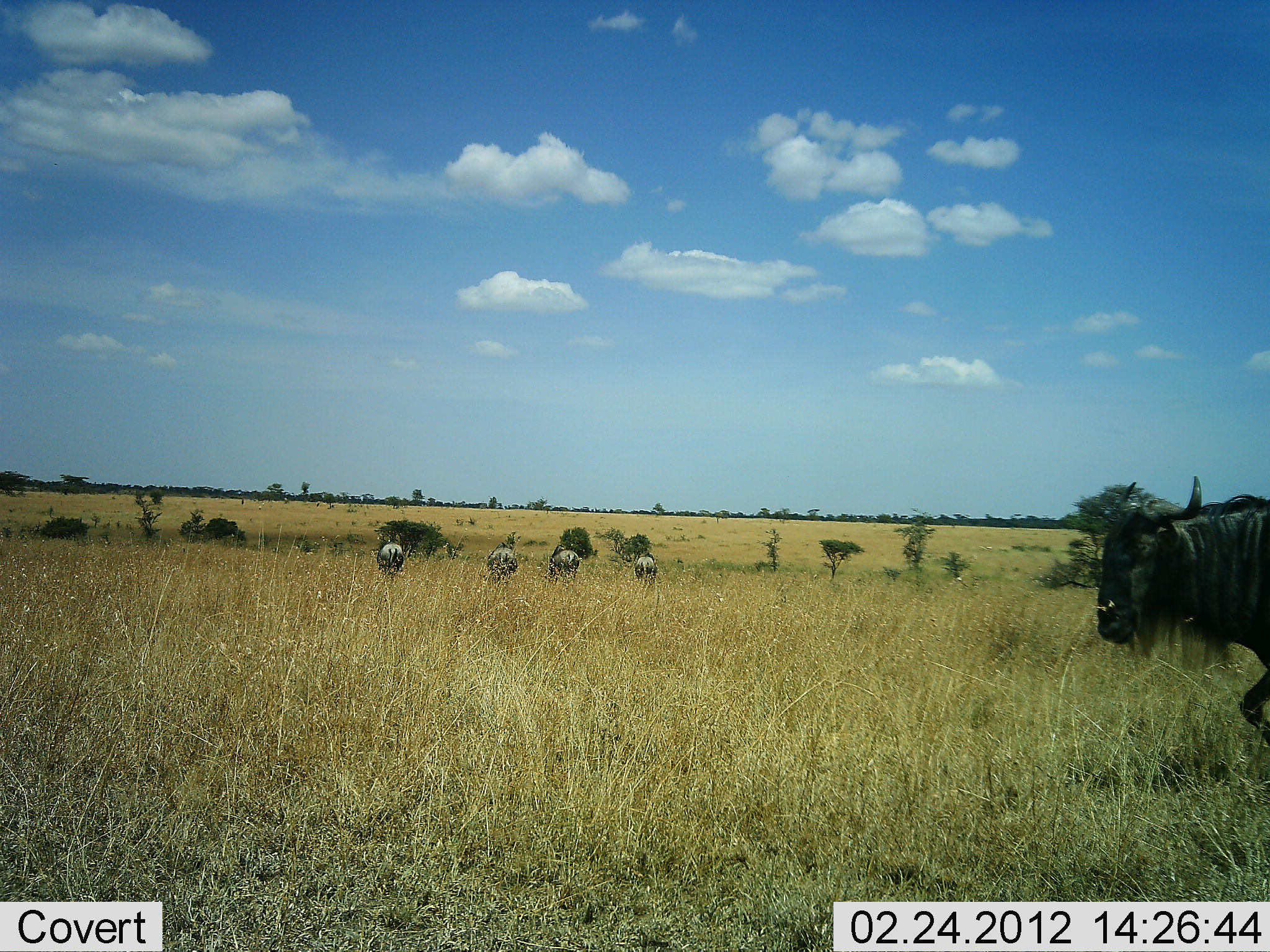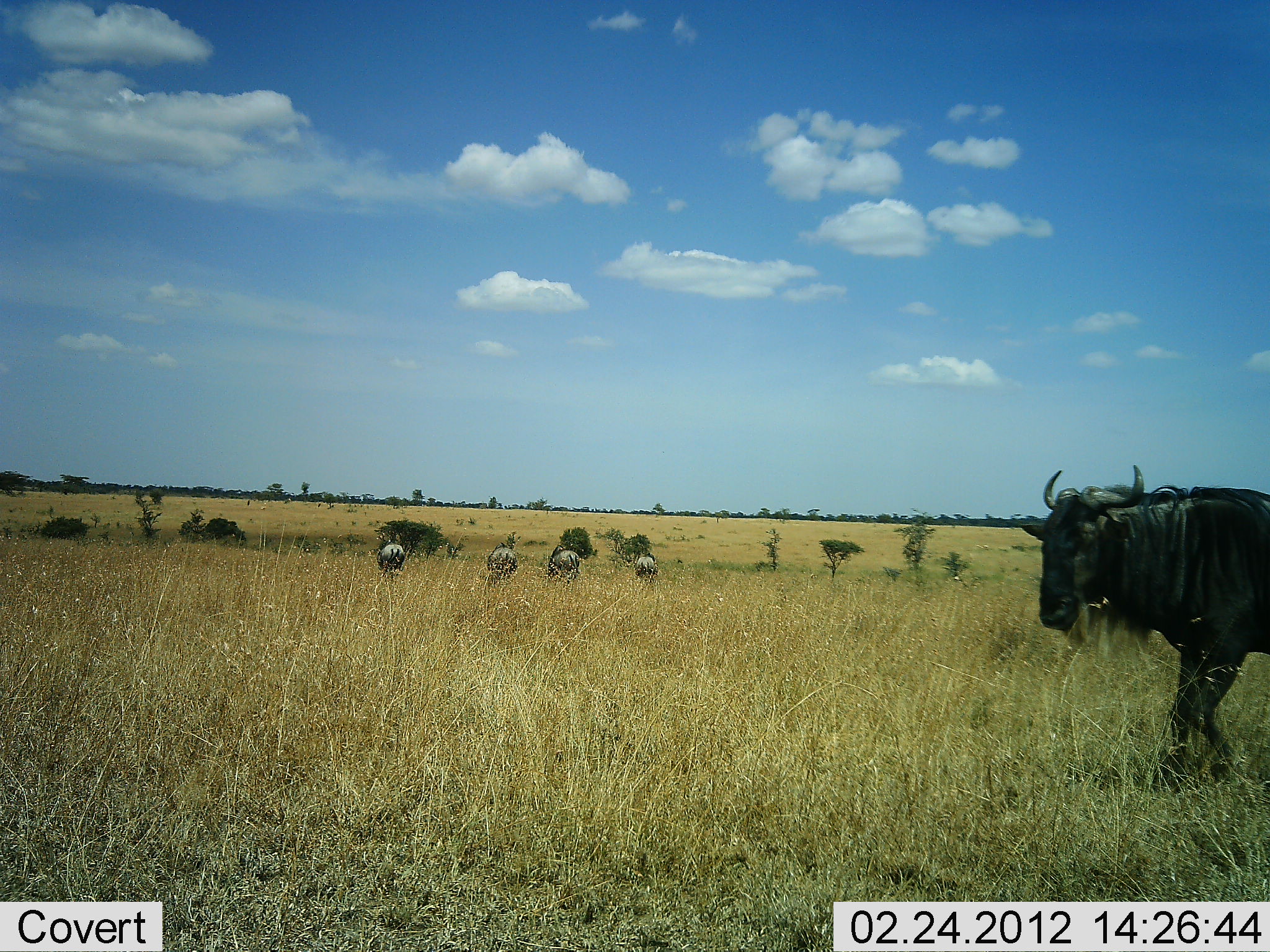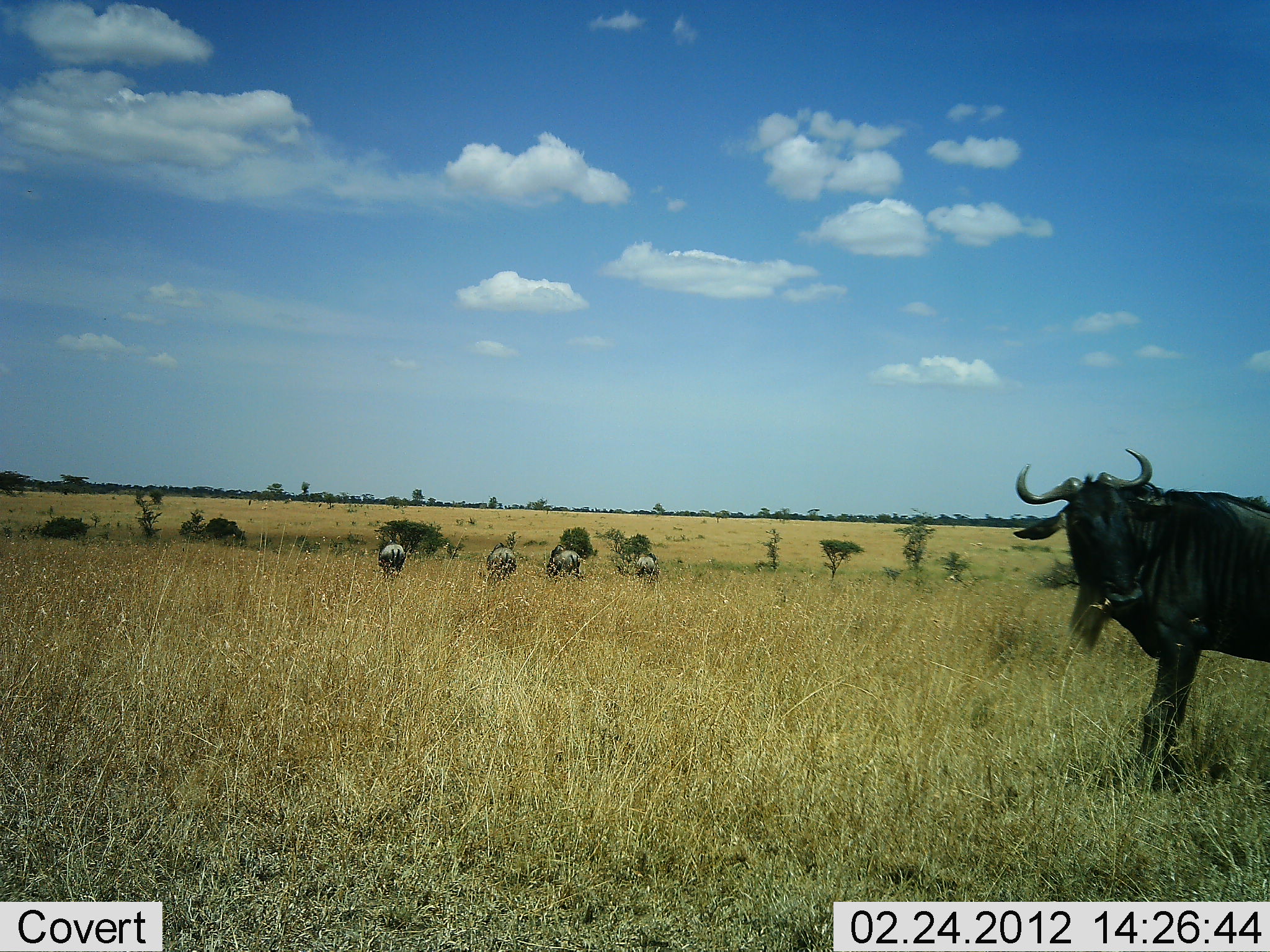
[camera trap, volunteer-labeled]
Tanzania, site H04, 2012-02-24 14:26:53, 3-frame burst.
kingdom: Animalia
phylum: Chordata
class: Mammalia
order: Artiodactyla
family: Bovidae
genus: Connochaetes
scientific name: Connochaetes taurinus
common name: blue wildebeest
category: wildebeest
Wildebeest (blue wildebeest) (Connochaetes taurinus), count 1. Behavior (volunteer vote fractions): standing 27%, resting 0%, moving 91%, interacting 0%. Young present (vote fraction): 0%. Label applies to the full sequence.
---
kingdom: Animalia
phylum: Chordata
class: Mammalia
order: Perissodactyla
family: Equidae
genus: Equus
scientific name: Equus quagga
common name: plains zebra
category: zebra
Zebra (plains zebra) (Equus quagga), count 4. Behavior (volunteer vote fractions): standing 20%, resting 0%, moving 10%, interacting 0%. Young present (vote fraction): 0%. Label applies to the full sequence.